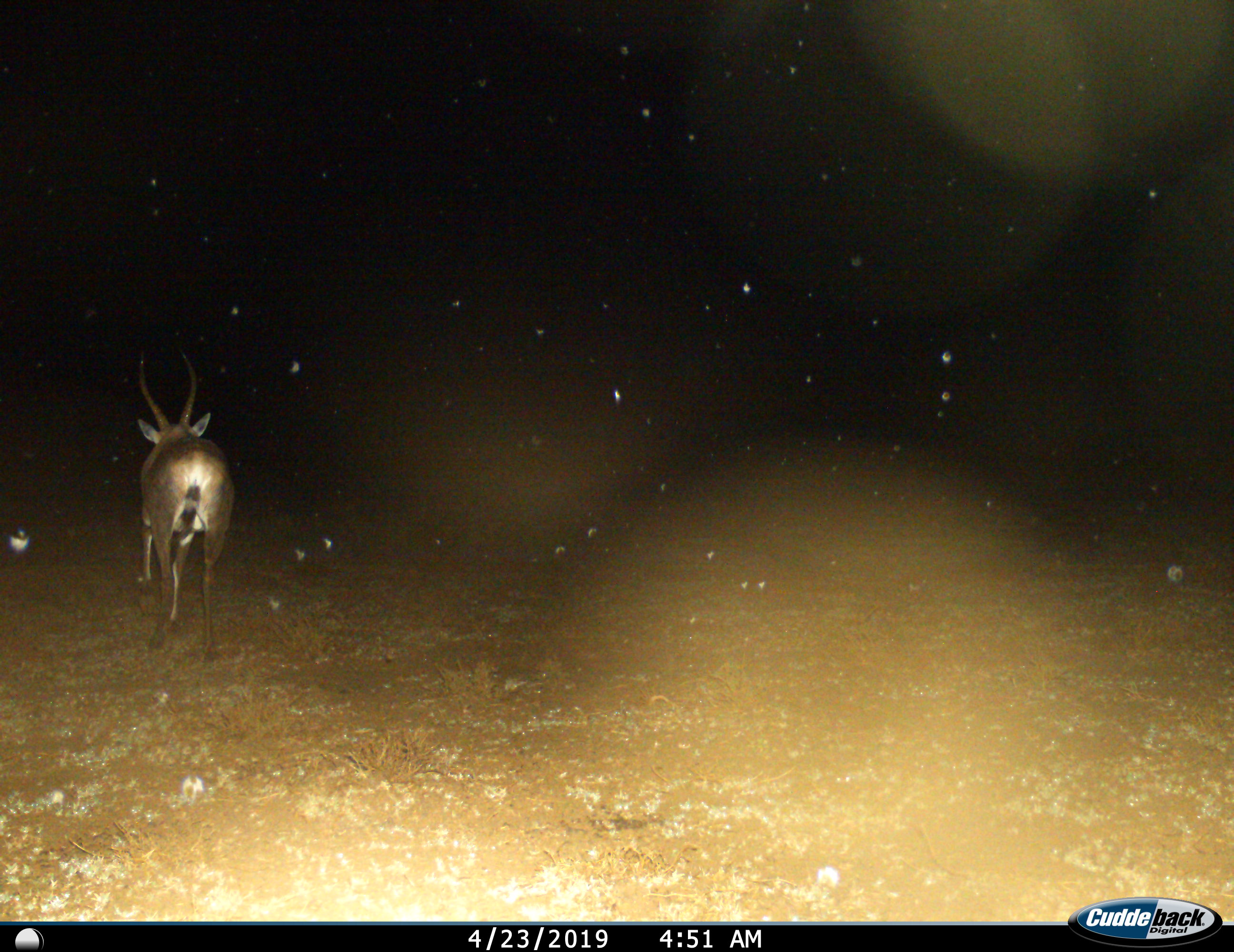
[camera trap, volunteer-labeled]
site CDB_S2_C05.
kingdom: Animalia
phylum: Chordata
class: Mammalia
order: Artiodactyla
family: Bovidae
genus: Damaliscus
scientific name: Damaliscus pygargus phillipsi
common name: blesbok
Blesbok (Damaliscus pygargus phillipsi), count 1. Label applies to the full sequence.